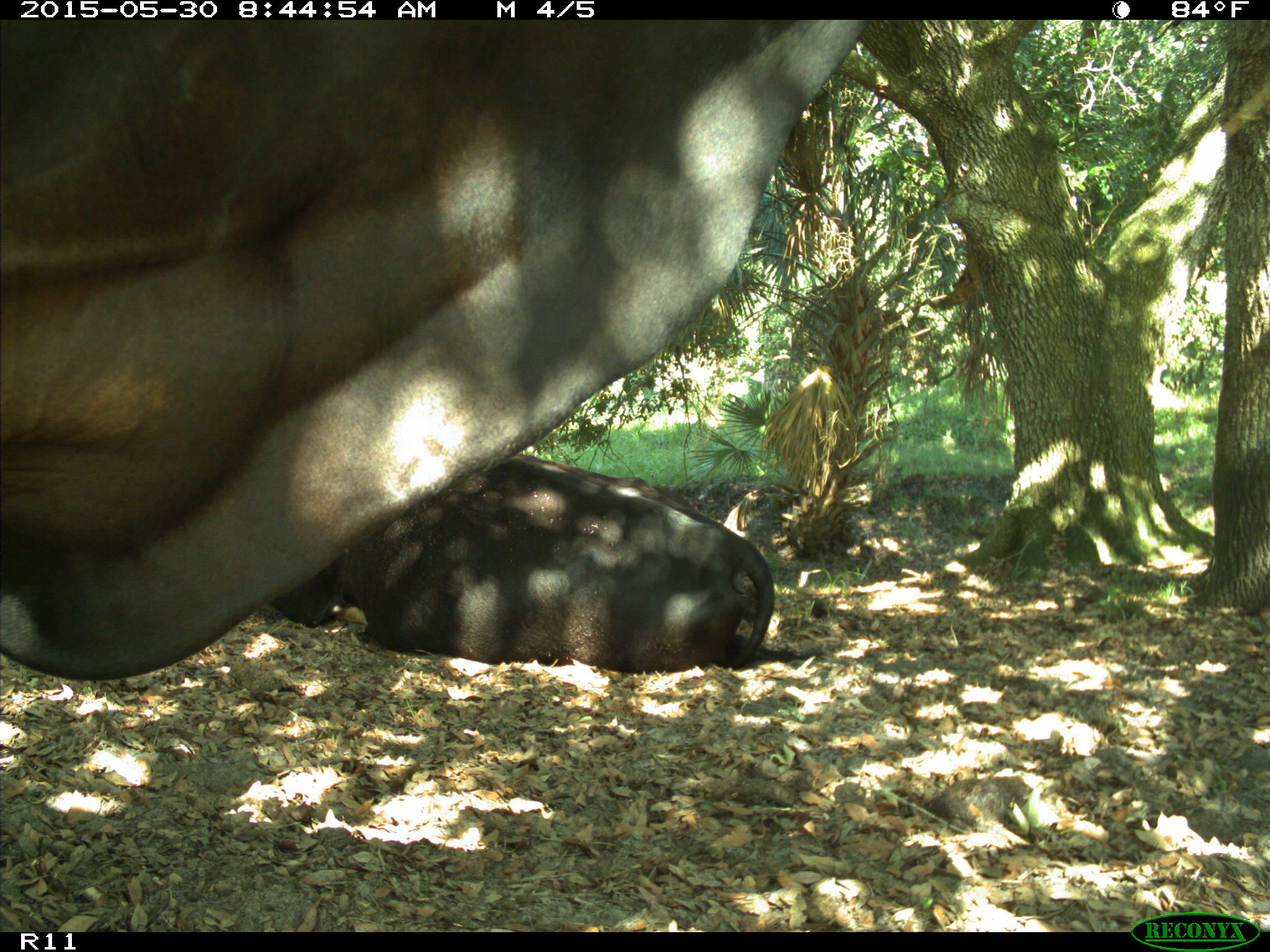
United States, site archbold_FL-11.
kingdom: Animalia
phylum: Chordata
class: Mammalia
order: Artiodactyla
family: Bovidae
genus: Bos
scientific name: Bos taurus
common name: domestic cow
Bos taurus (domestic cow).